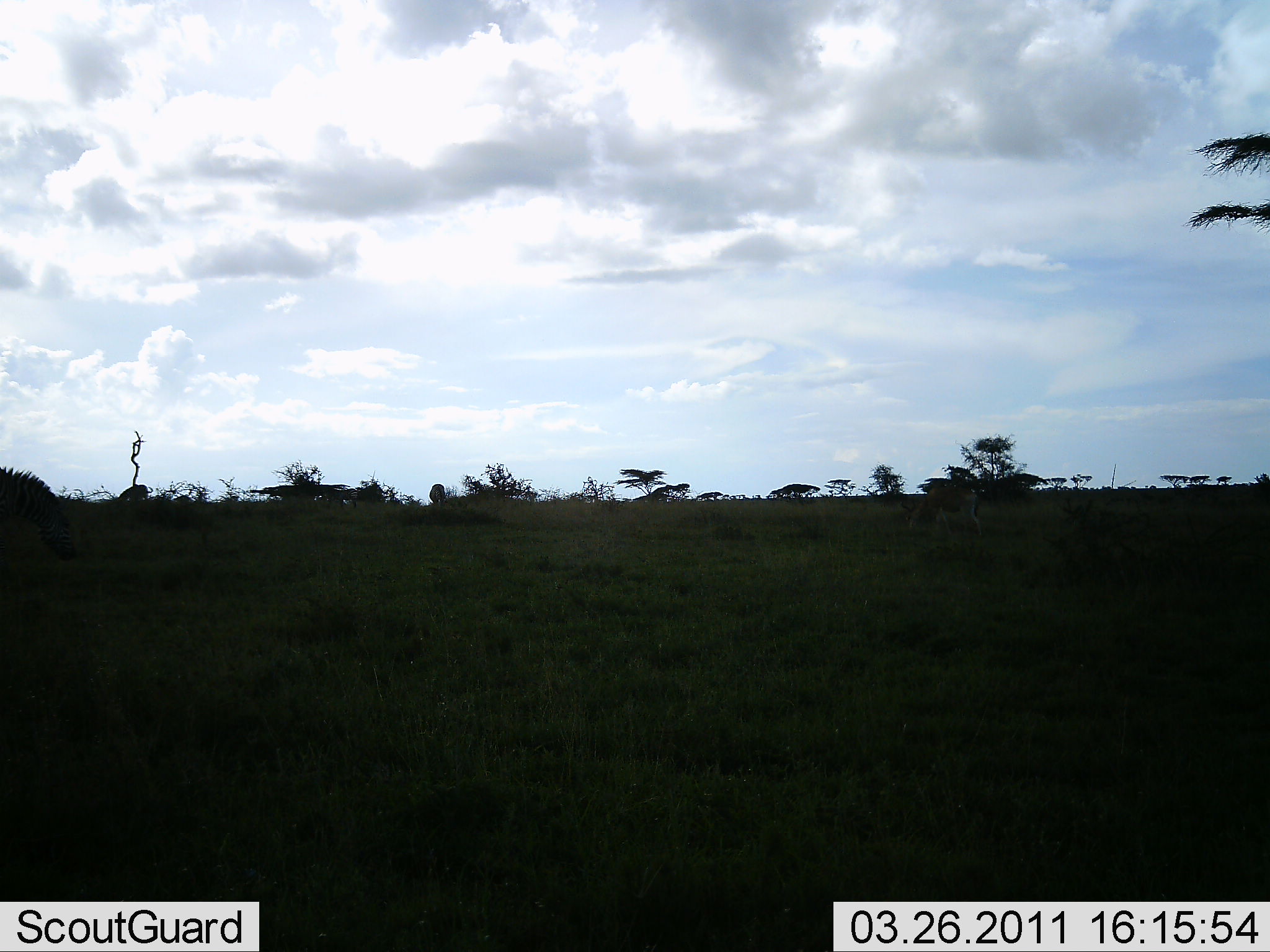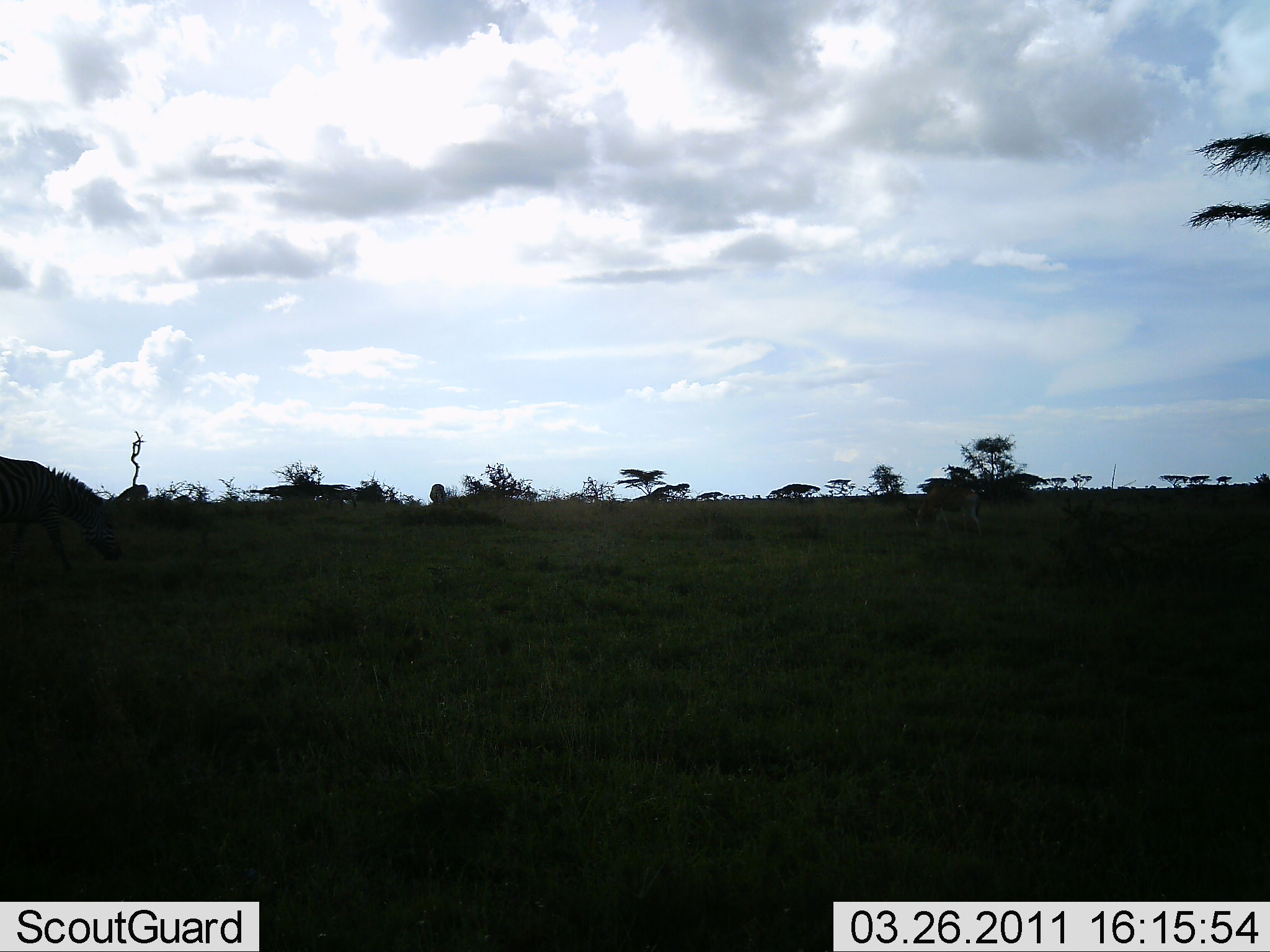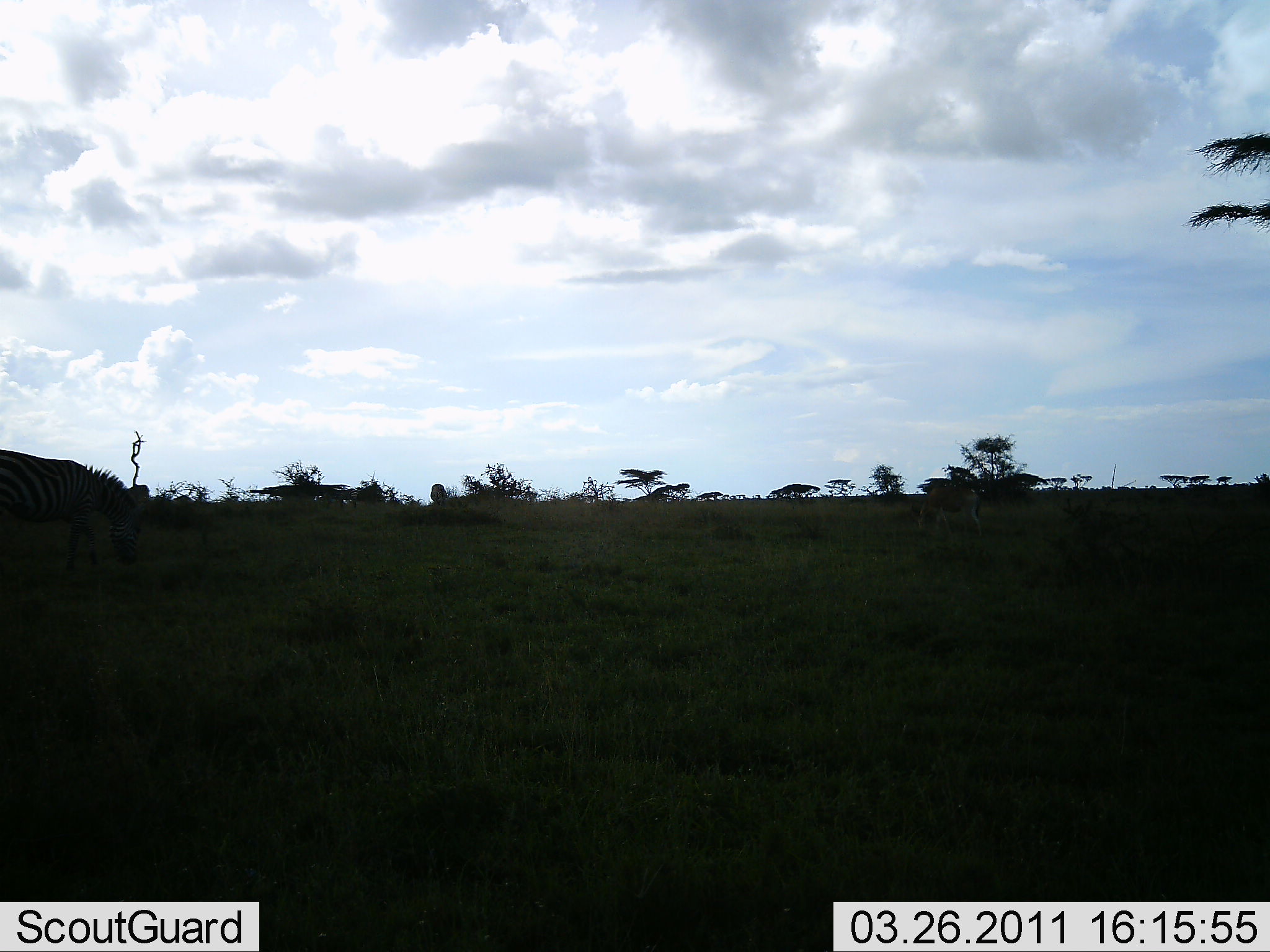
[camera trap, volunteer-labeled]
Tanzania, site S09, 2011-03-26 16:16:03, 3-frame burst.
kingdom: Animalia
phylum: Chordata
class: Mammalia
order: Perissodactyla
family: Equidae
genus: Equus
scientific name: Equus quagga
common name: plains zebra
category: zebra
Zebra (plains zebra) (Equus quagga), count 1. Behavior (volunteer vote fractions): standing 7%, resting 0%, moving 47%, interacting 0%. Young present (vote fraction): 0%. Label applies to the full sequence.